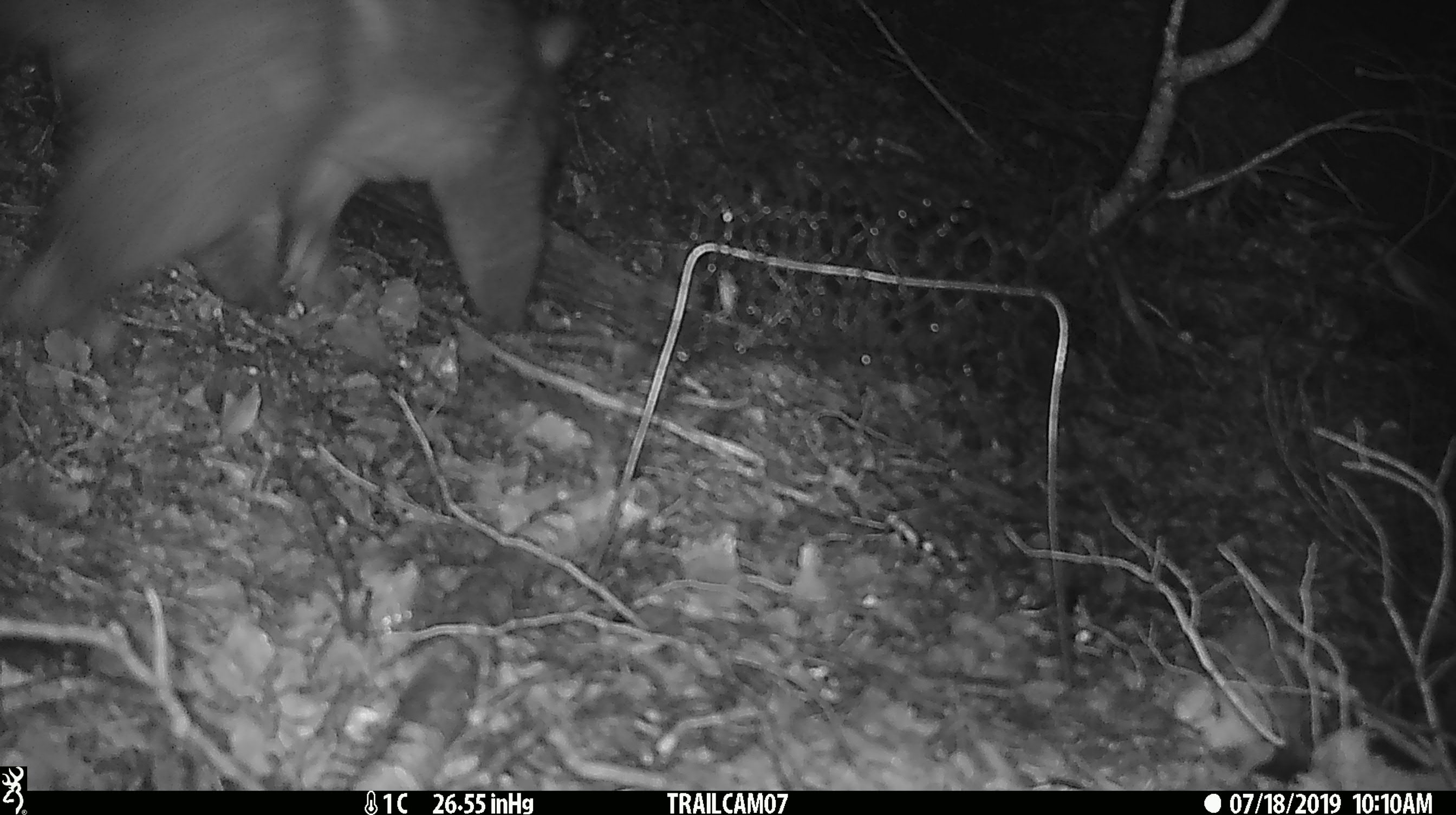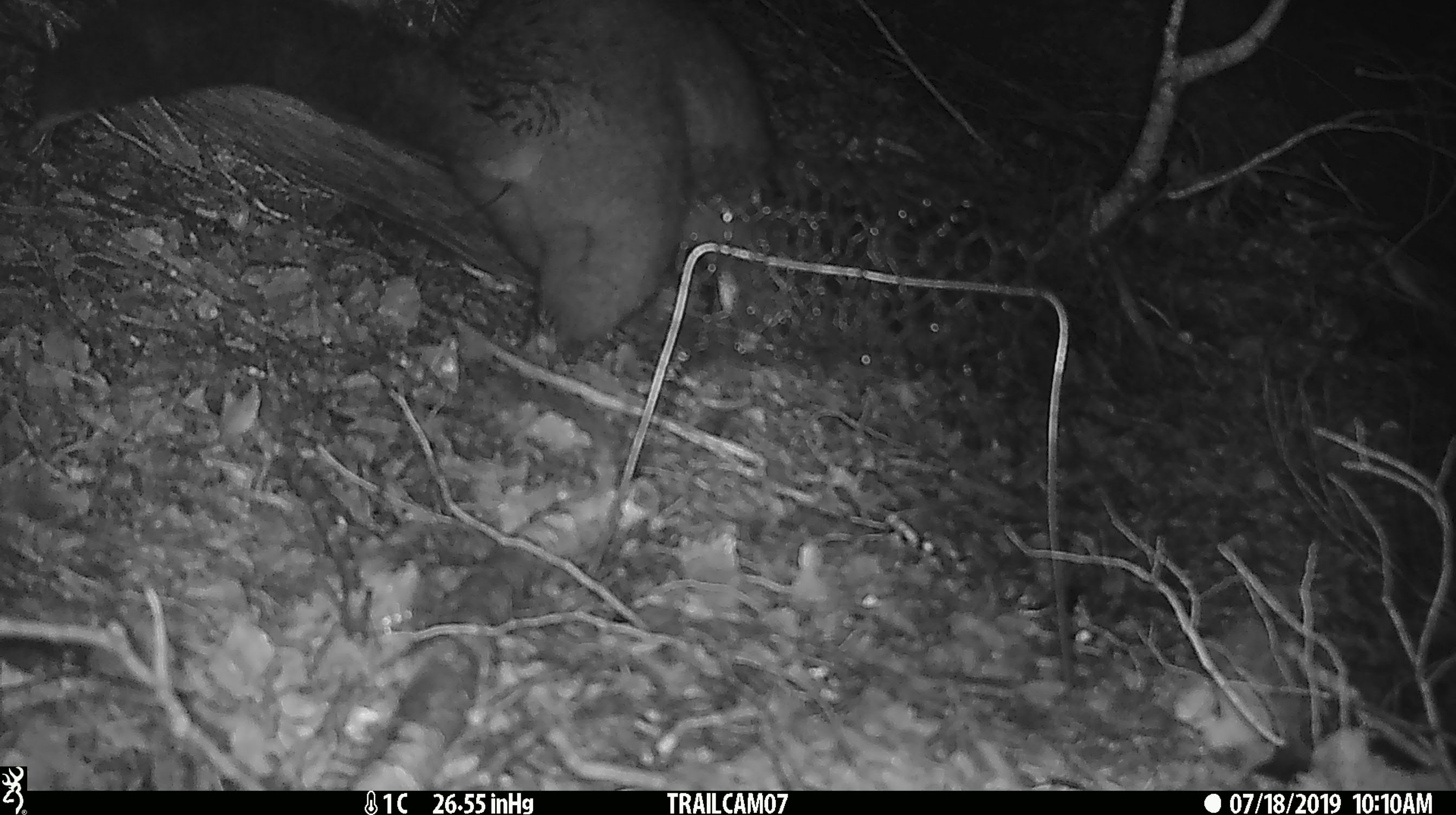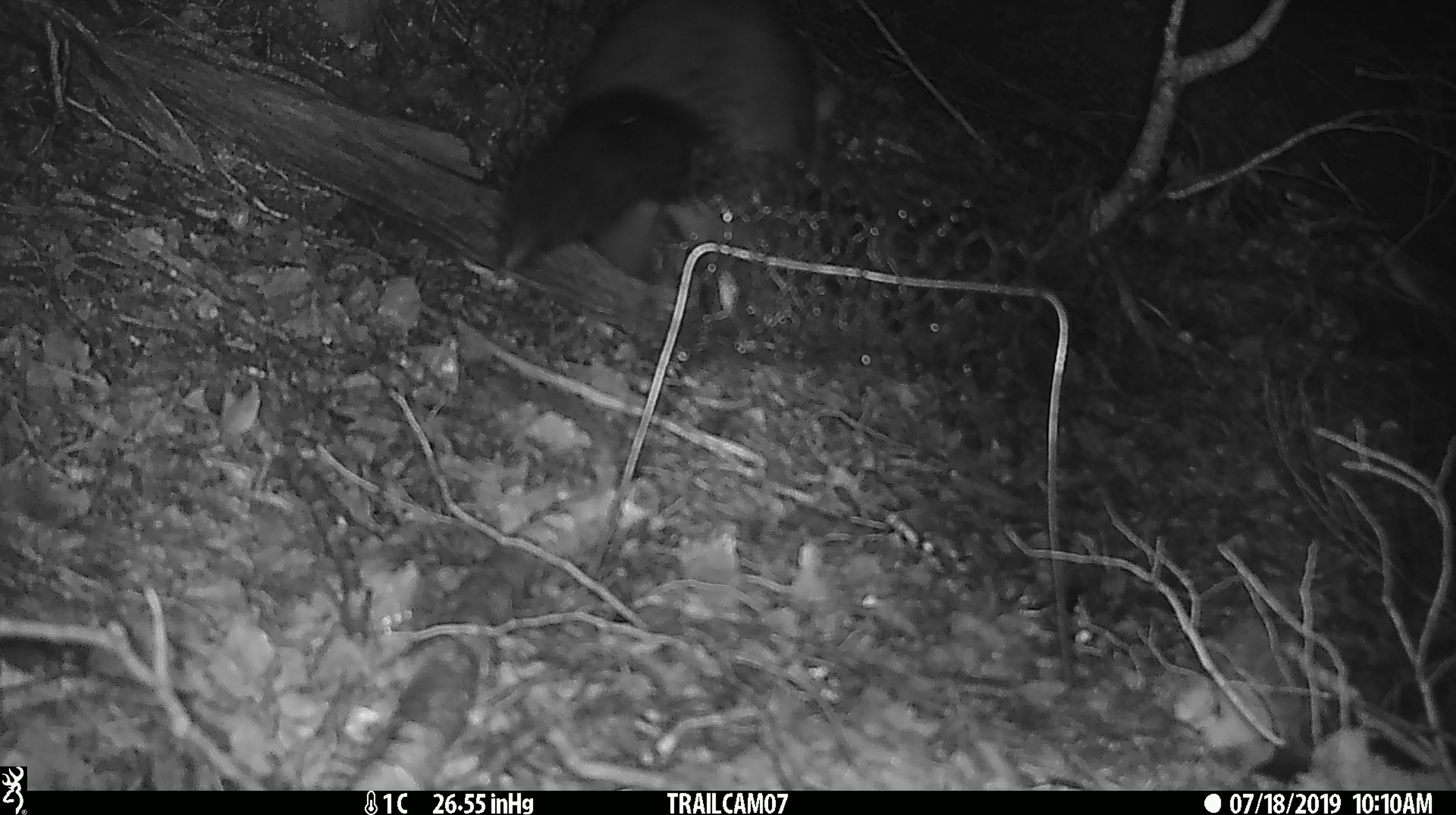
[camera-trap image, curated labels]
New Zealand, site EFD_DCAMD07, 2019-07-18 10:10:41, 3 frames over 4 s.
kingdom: Animalia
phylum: Chordata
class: Mammalia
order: Diprotodontia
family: Phalangeridae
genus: Trichosurus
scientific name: Trichosurus vulpecula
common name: common brushtail possum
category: possum